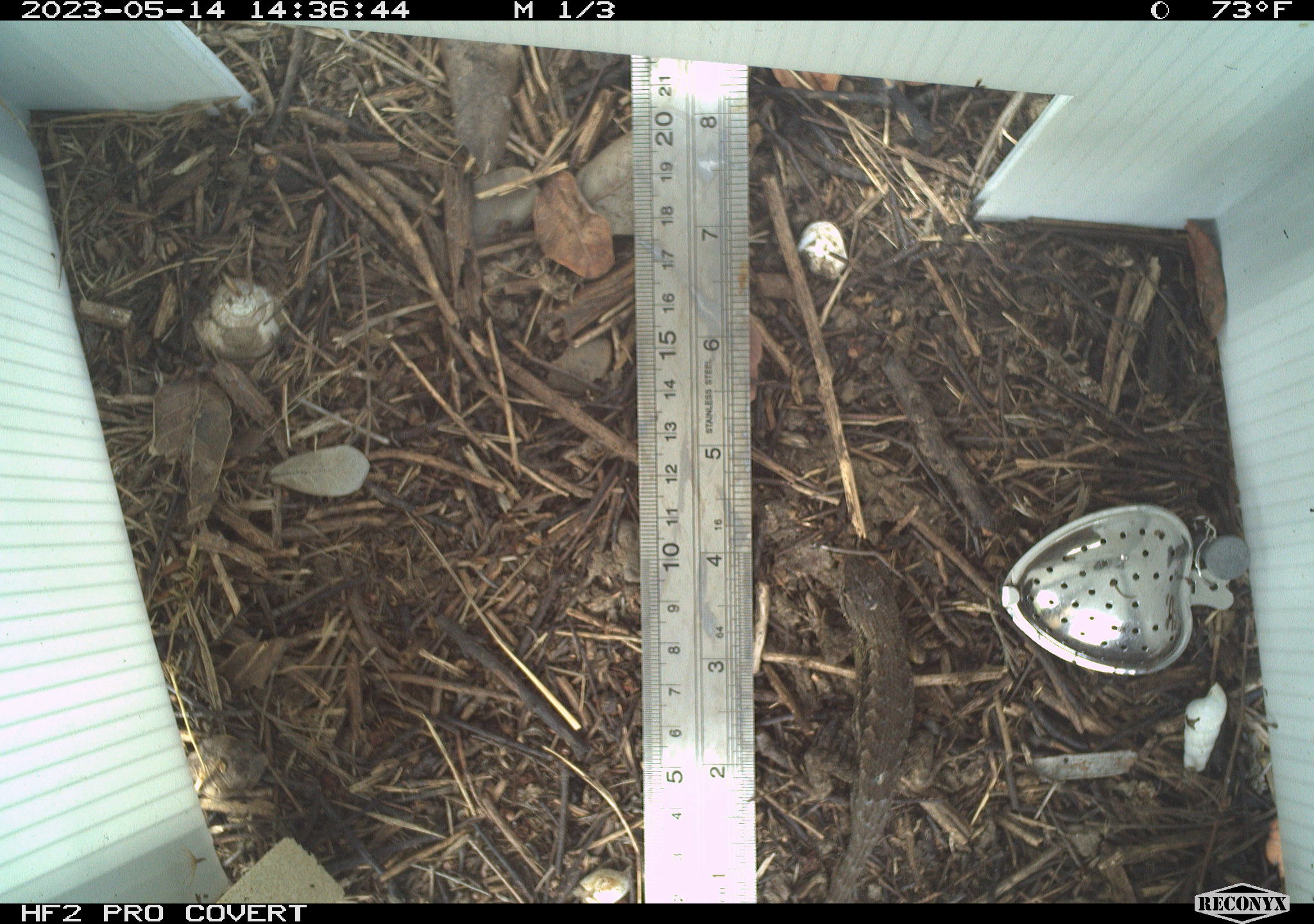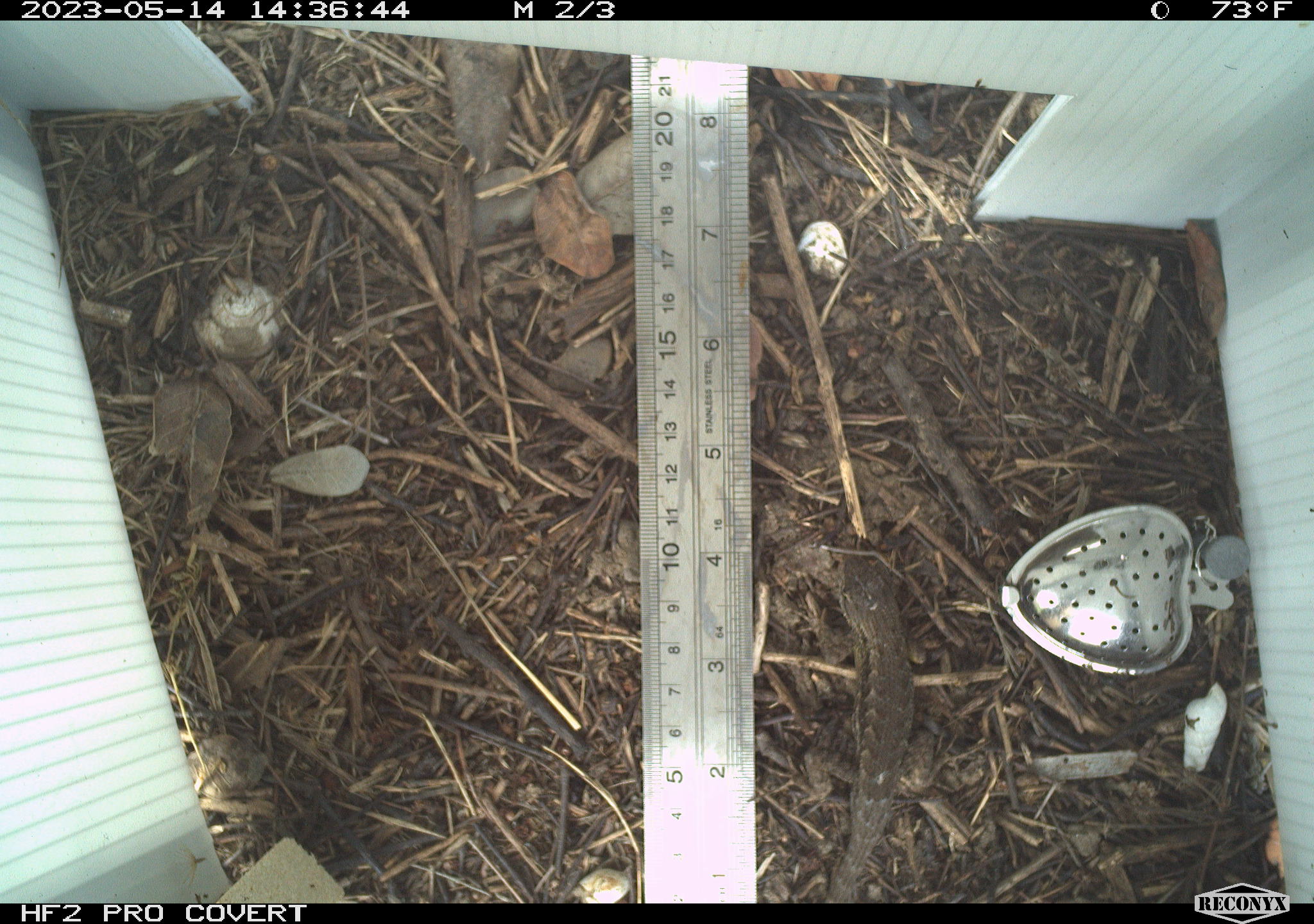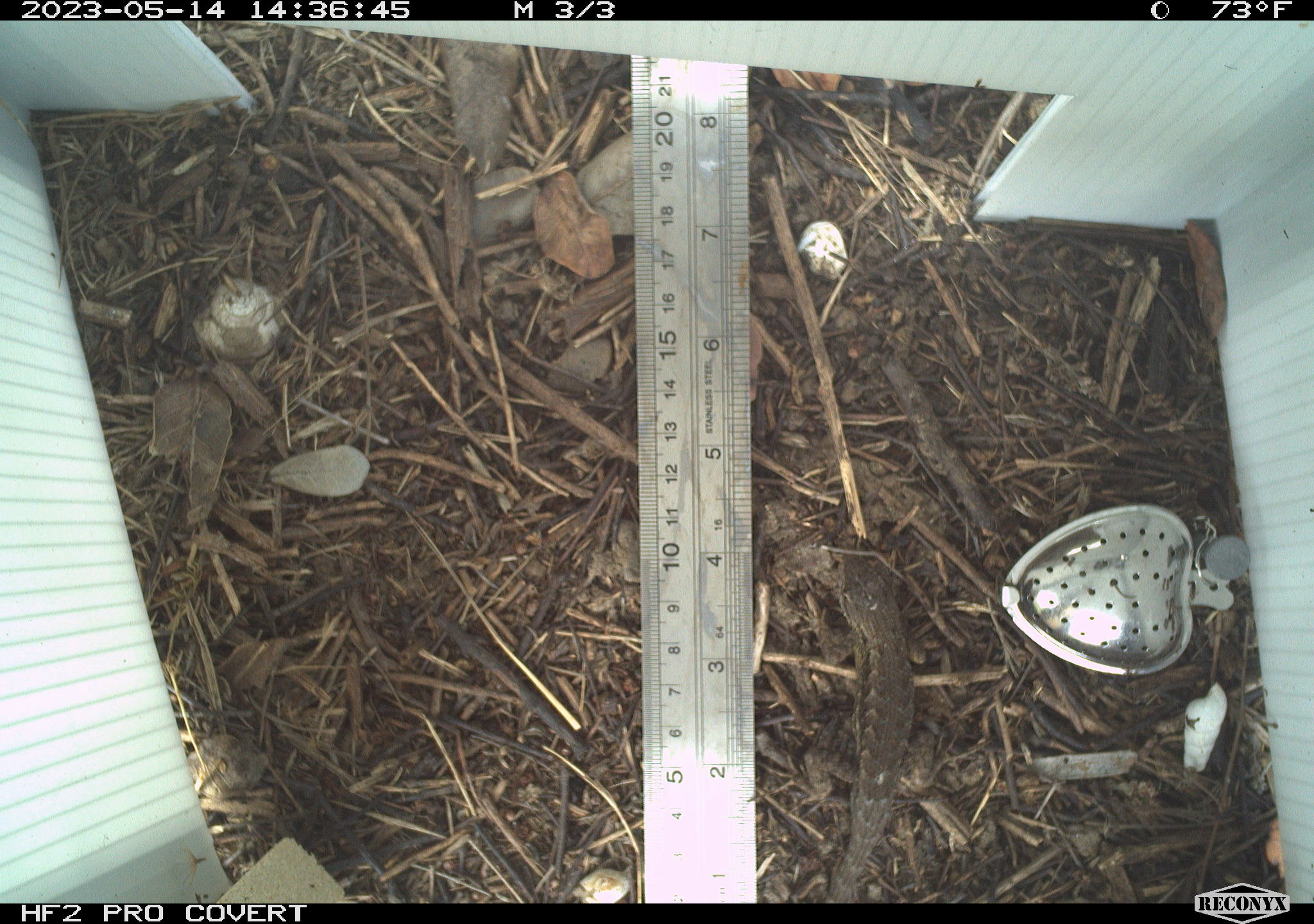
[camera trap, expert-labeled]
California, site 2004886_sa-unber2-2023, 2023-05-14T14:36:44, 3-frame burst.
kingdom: Animalia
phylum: Chordata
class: Reptilia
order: Squamata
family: Phrynosomatidae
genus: Sceloporus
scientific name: Sceloporus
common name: spiny lizards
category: sceloporus species